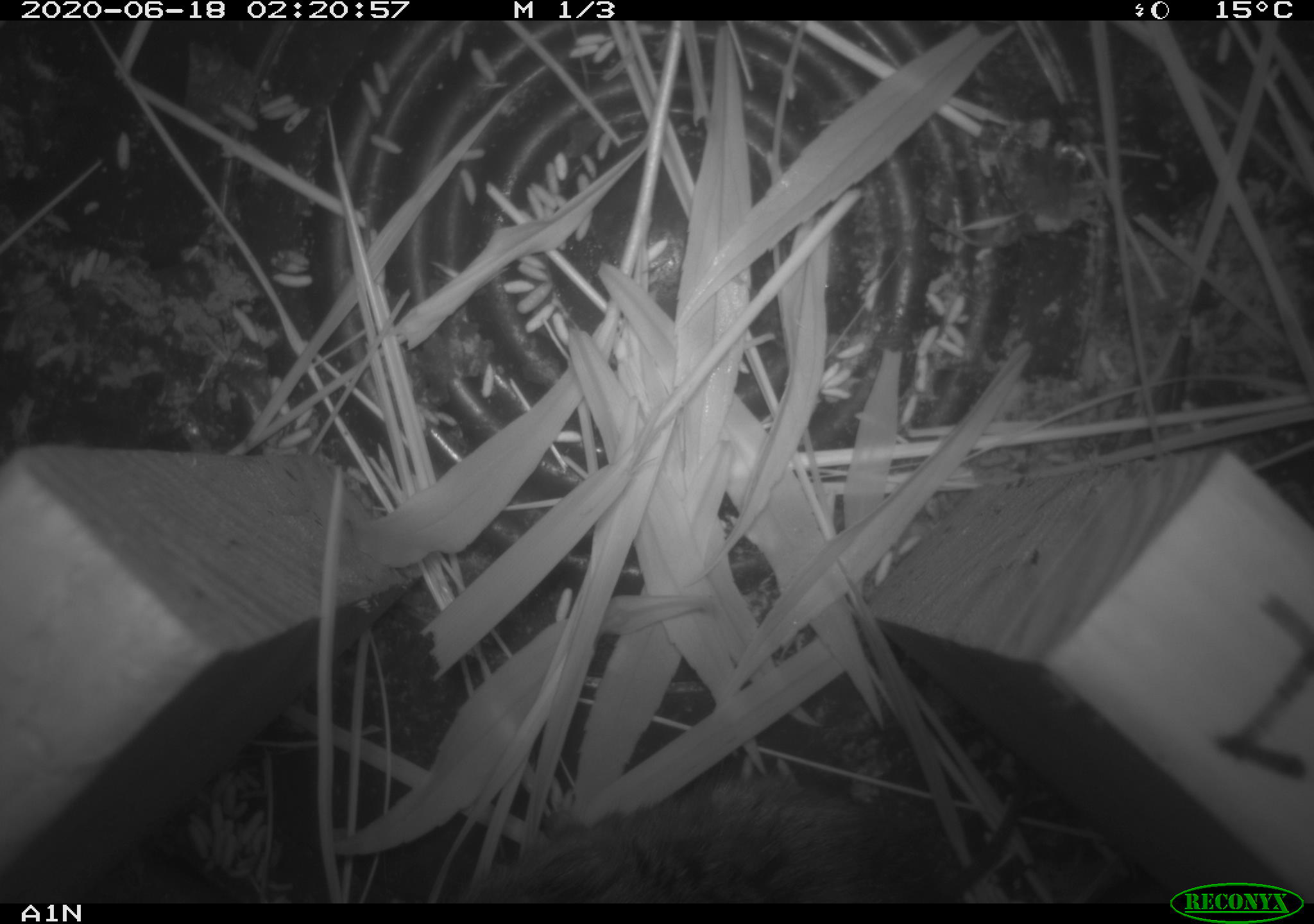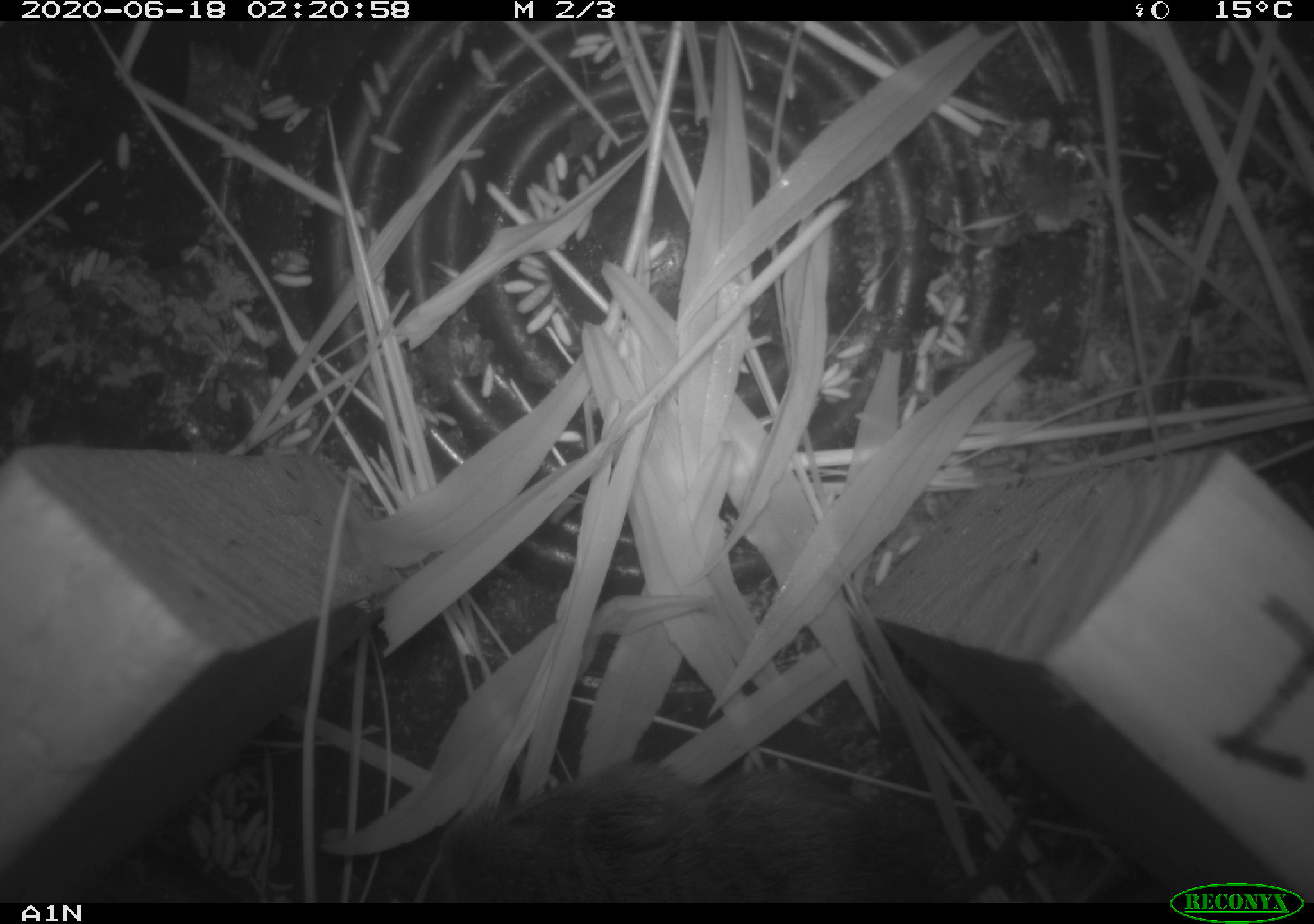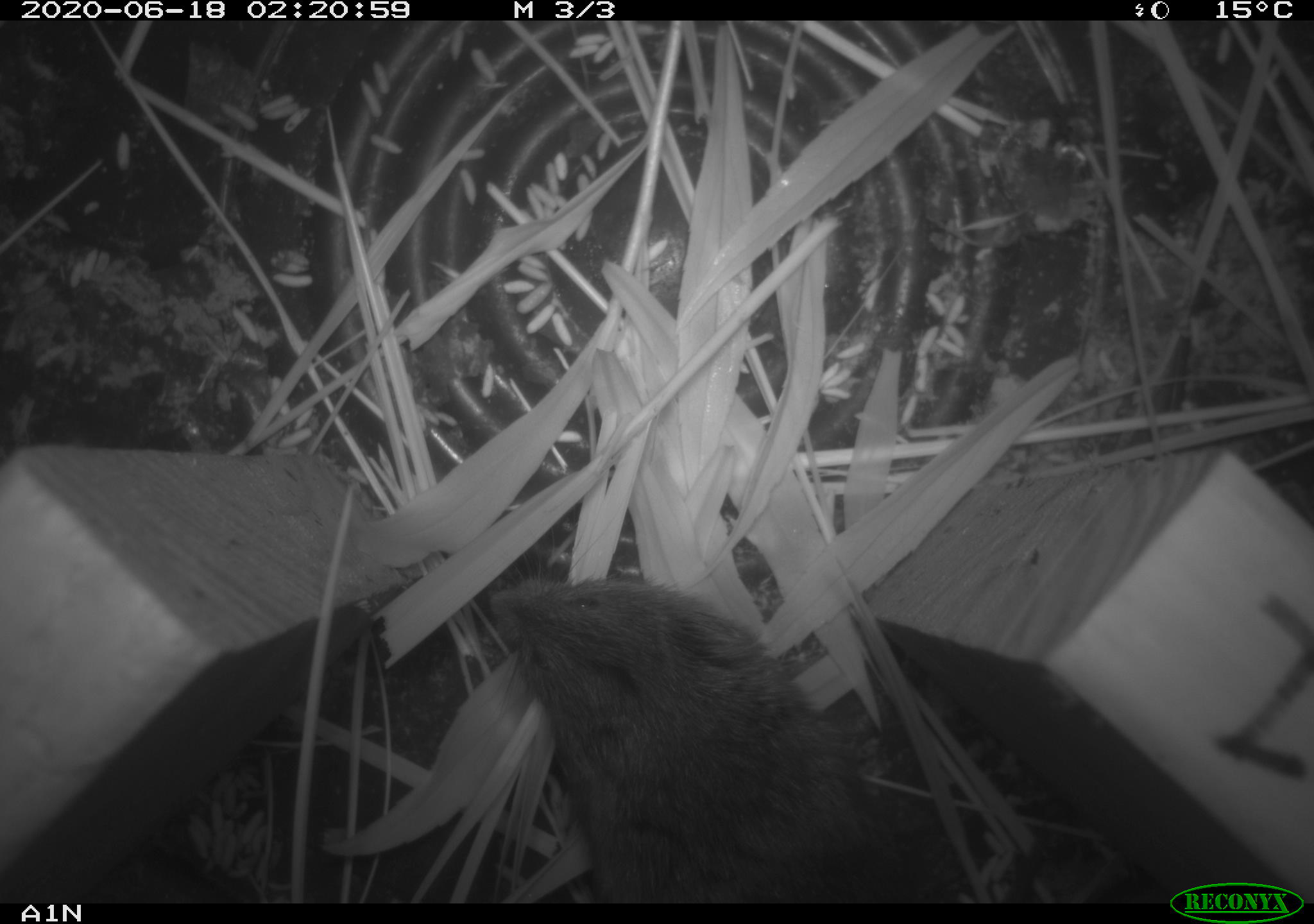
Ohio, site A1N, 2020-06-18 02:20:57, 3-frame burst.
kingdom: Animalia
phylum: Chordata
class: Mammalia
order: Rodentia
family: Cricetidae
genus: Microtus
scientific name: Microtus pennsylvanicus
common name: meadow vole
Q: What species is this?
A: Meadow vole (Microtus pennsylvanicus).